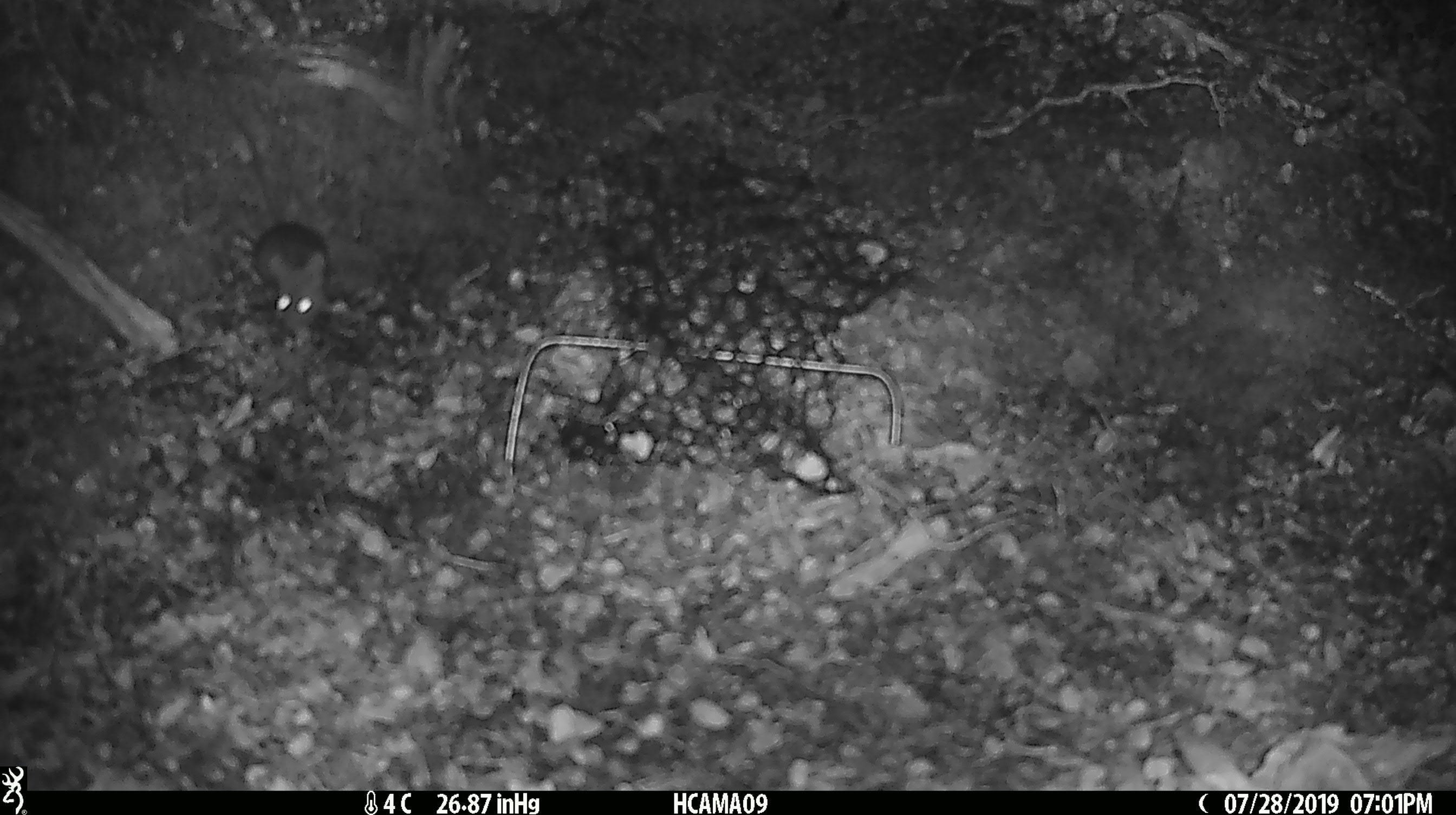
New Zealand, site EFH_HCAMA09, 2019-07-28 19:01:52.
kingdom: Animalia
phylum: Chordata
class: Mammalia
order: Rodentia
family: Muridae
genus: Mus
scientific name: Mus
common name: mouse